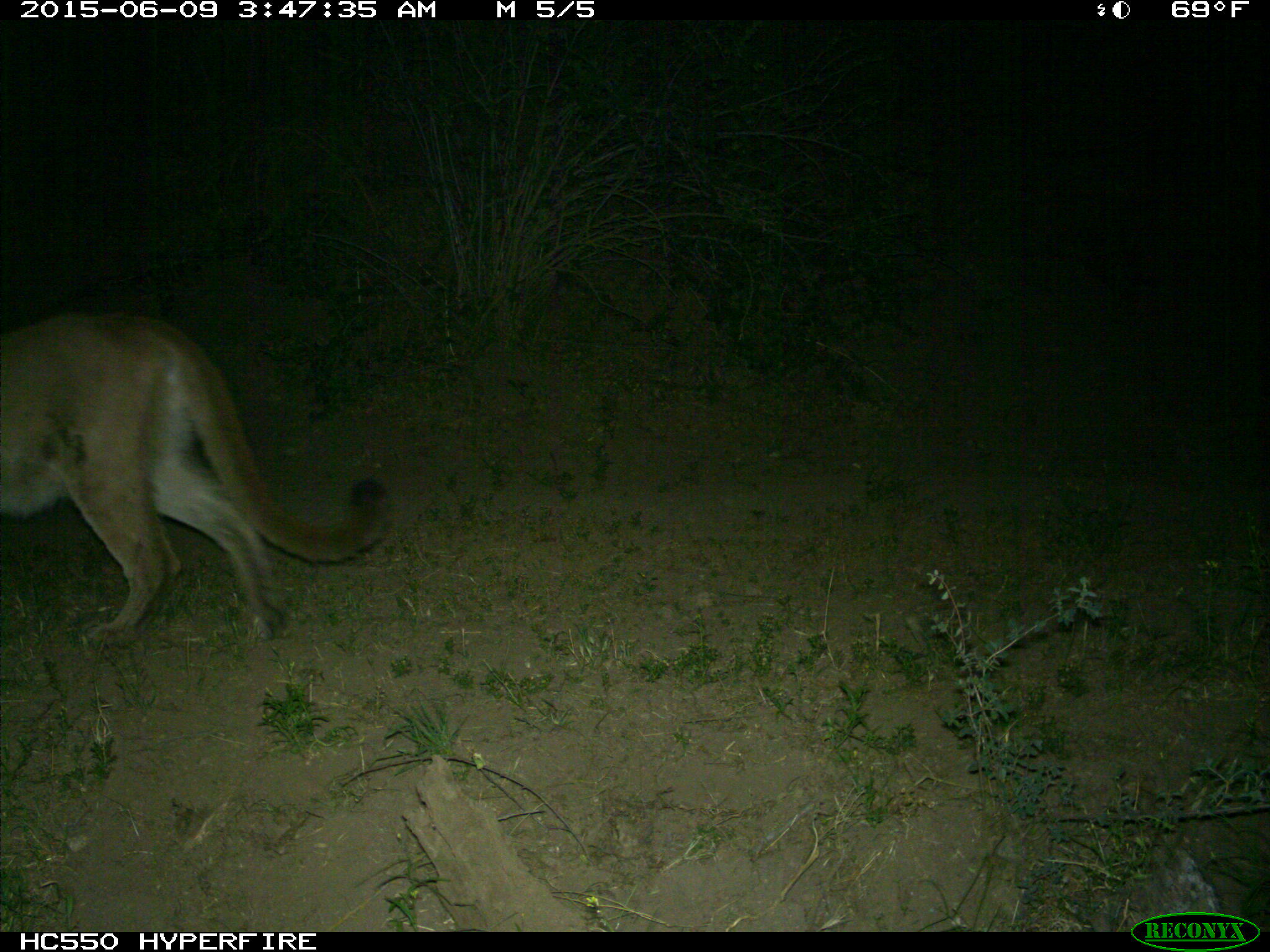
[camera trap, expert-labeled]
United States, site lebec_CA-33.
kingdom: Animalia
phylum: Chordata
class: Mammalia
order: Carnivora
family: Felidae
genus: Puma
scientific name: Puma concolor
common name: mountain lion